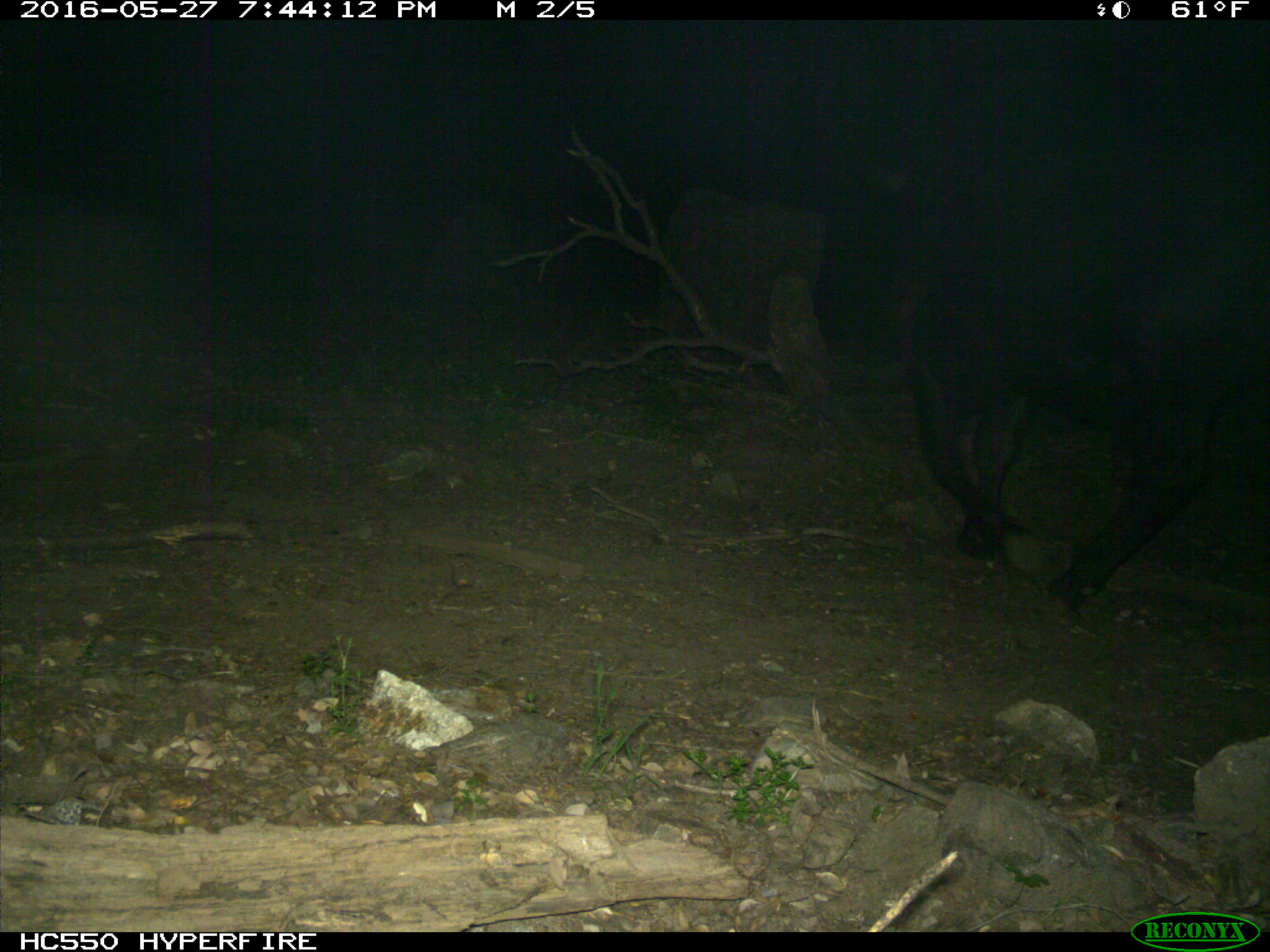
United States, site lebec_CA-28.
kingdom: Animalia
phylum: Chordata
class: Mammalia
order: Artiodactyla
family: Bovidae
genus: Bos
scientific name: Bos taurus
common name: domestic cow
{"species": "Bos taurus (domestic cow)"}